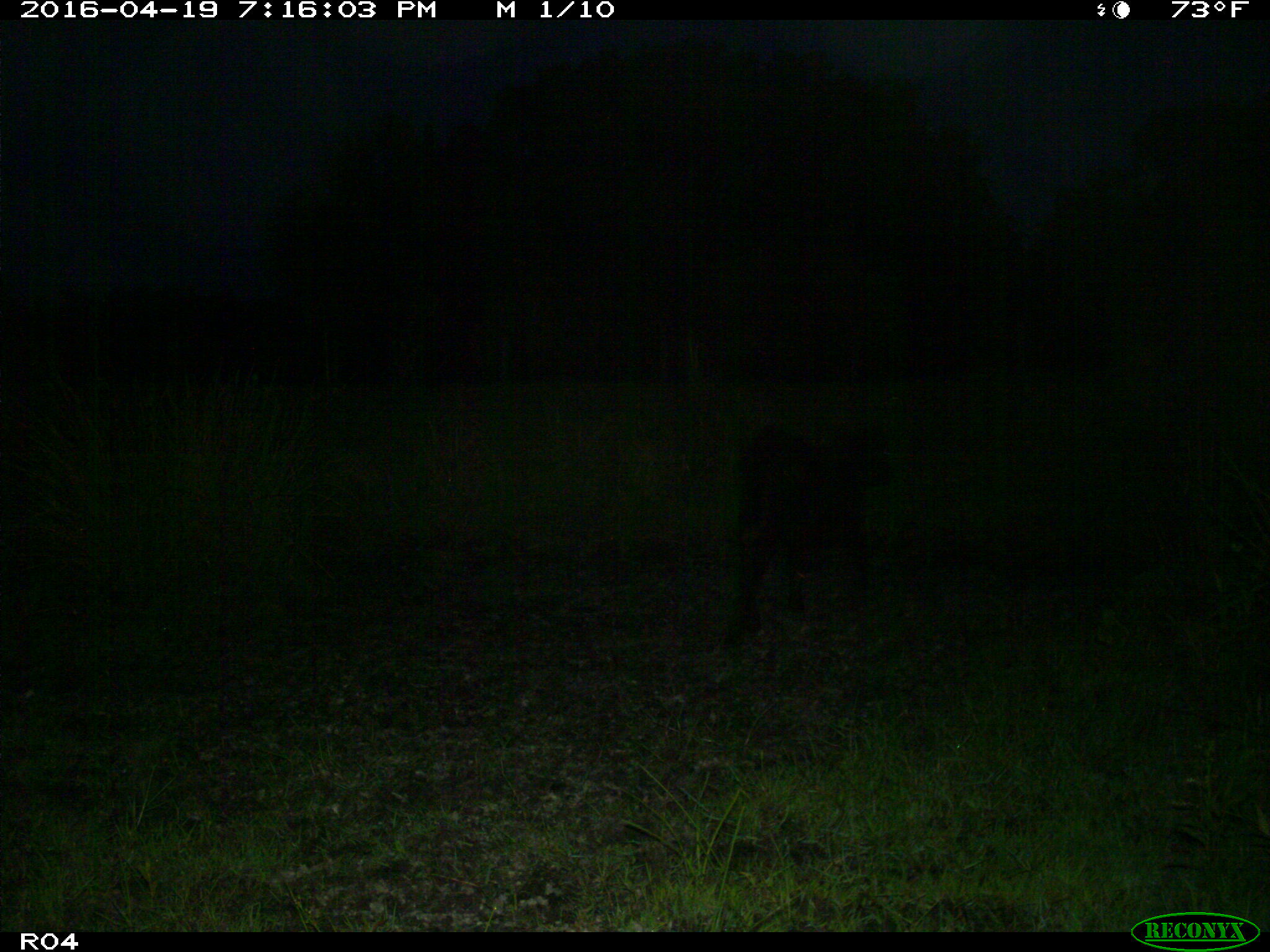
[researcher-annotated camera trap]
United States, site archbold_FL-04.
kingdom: Animalia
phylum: Chordata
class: Mammalia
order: Artiodactyla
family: Bovidae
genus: Bos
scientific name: Bos taurus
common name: domestic cow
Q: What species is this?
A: Bos taurus (domestic cow).